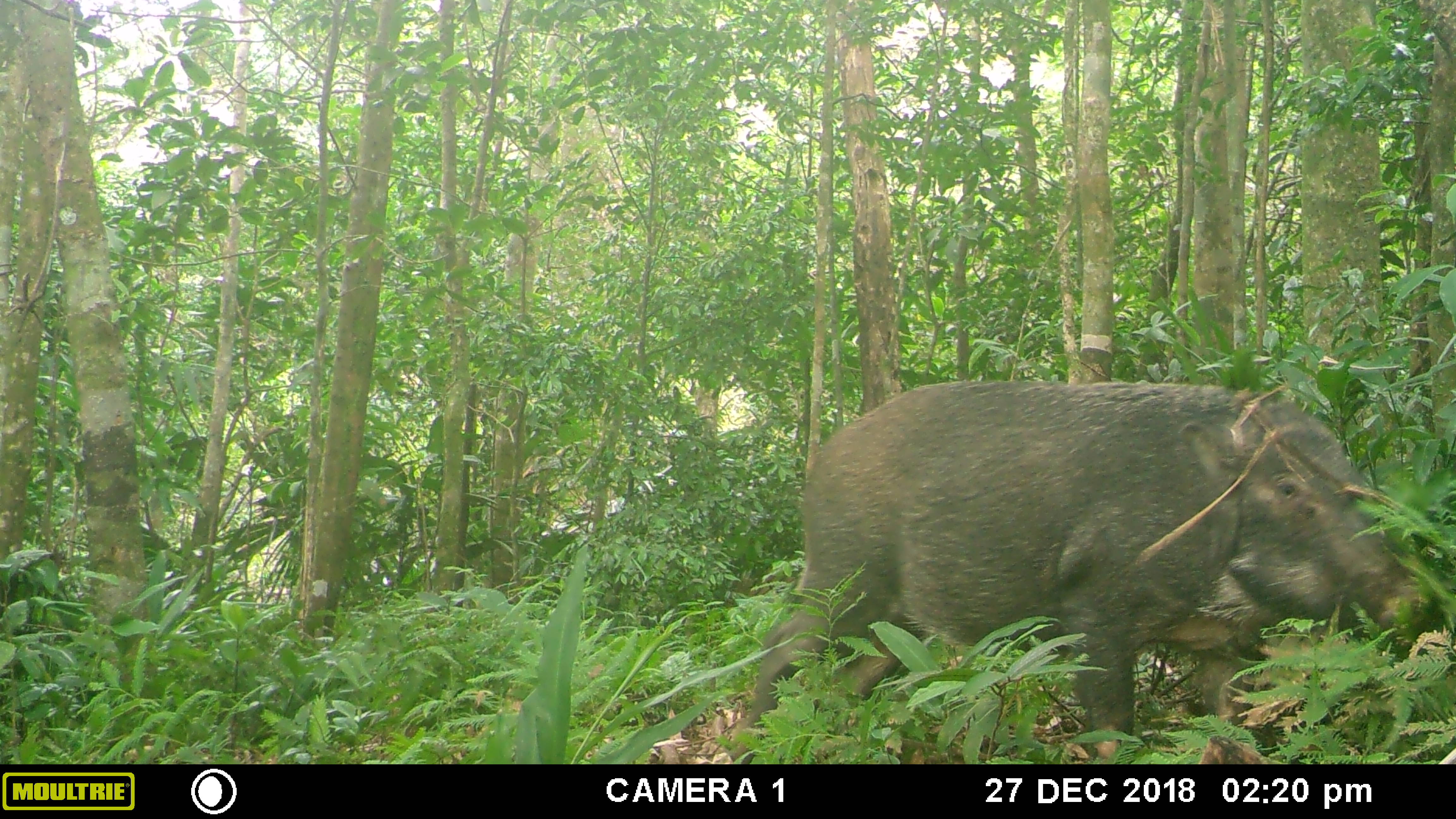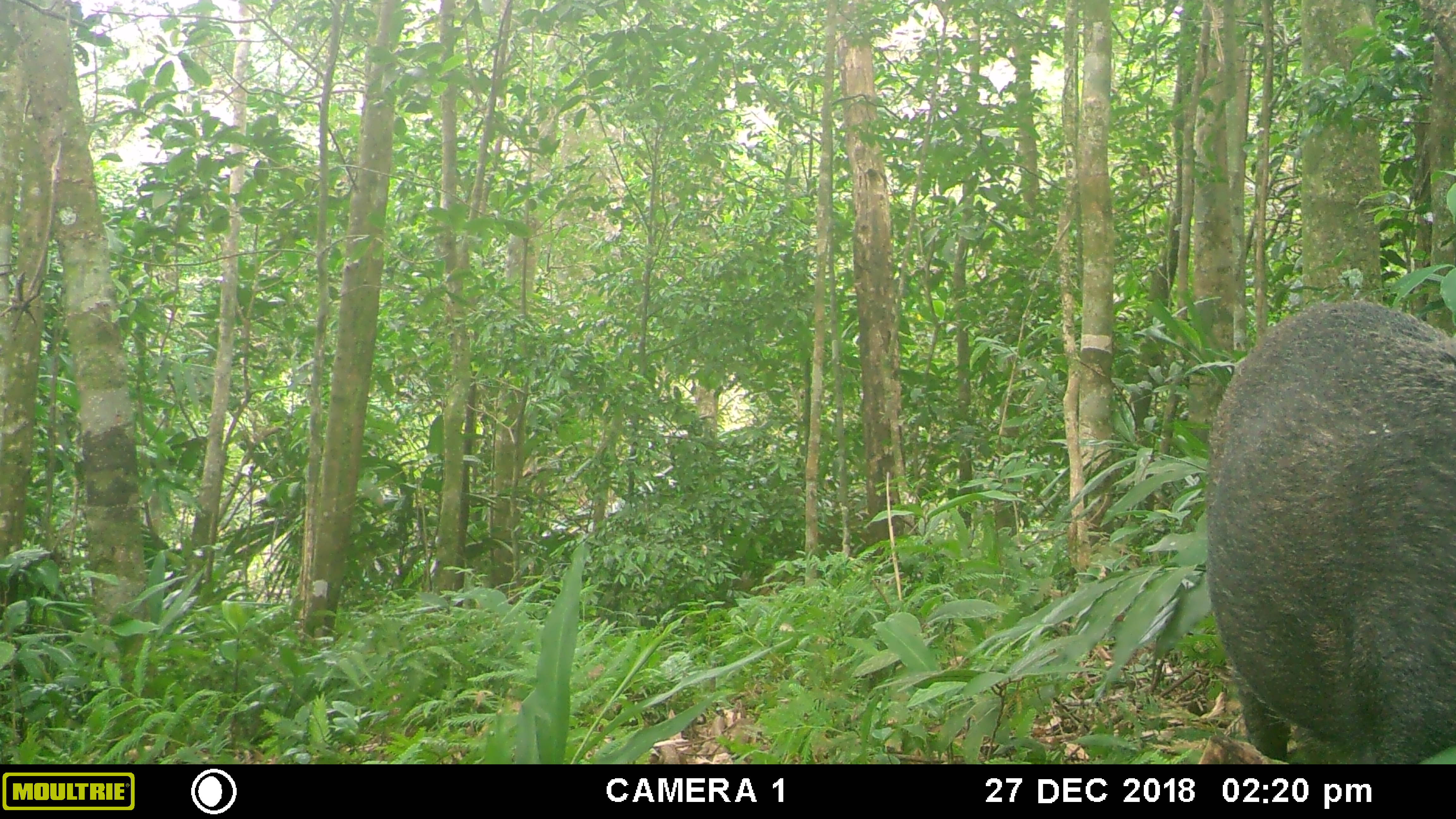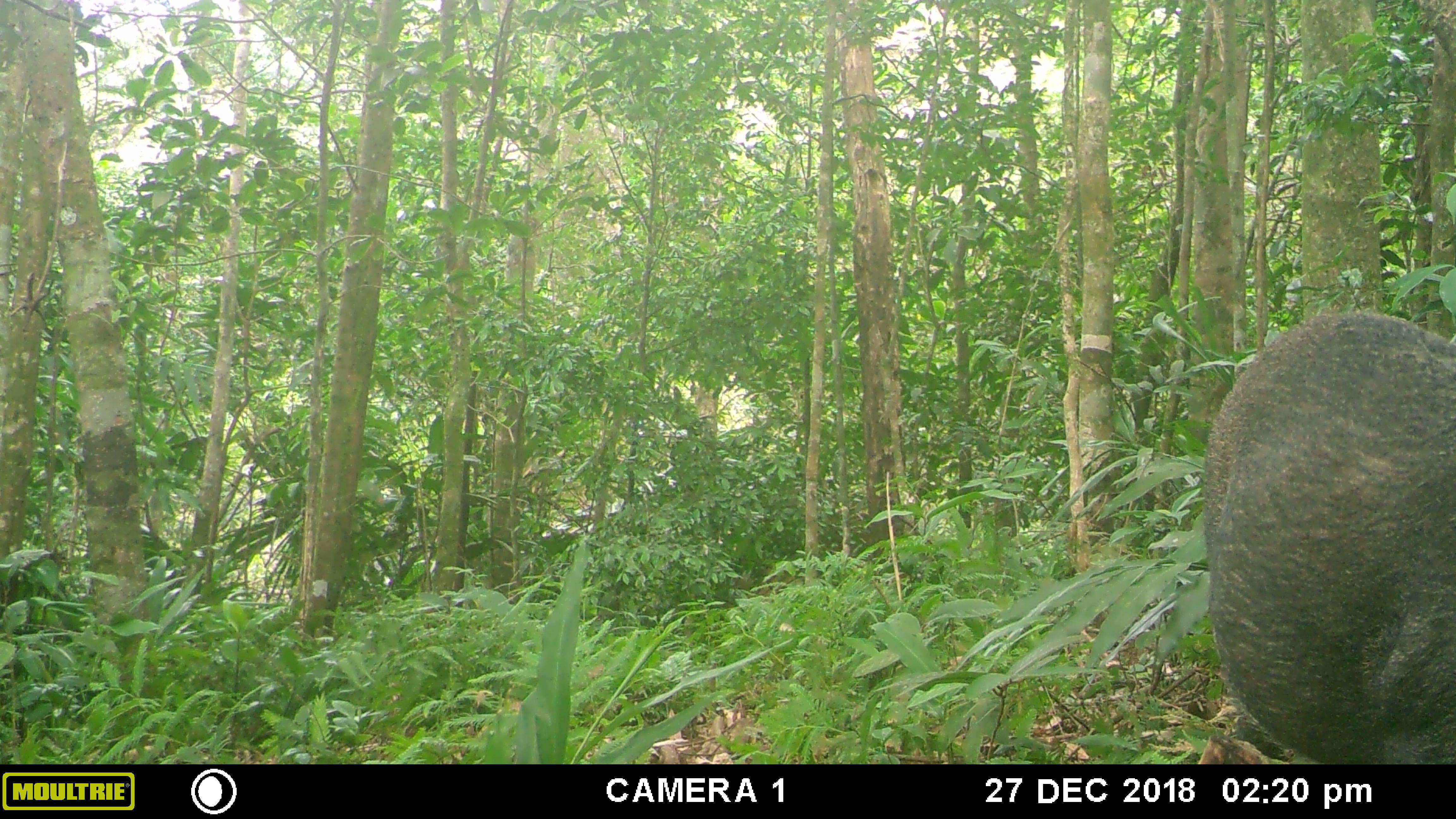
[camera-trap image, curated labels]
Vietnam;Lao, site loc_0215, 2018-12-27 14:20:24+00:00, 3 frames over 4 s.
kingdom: Animalia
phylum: Chordata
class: Mammalia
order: Artiodactyla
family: Suidae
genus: Sus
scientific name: Sus scrofa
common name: eurasian wild pig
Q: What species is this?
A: Eurasian wild pig (Sus scrofa).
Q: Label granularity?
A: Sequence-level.